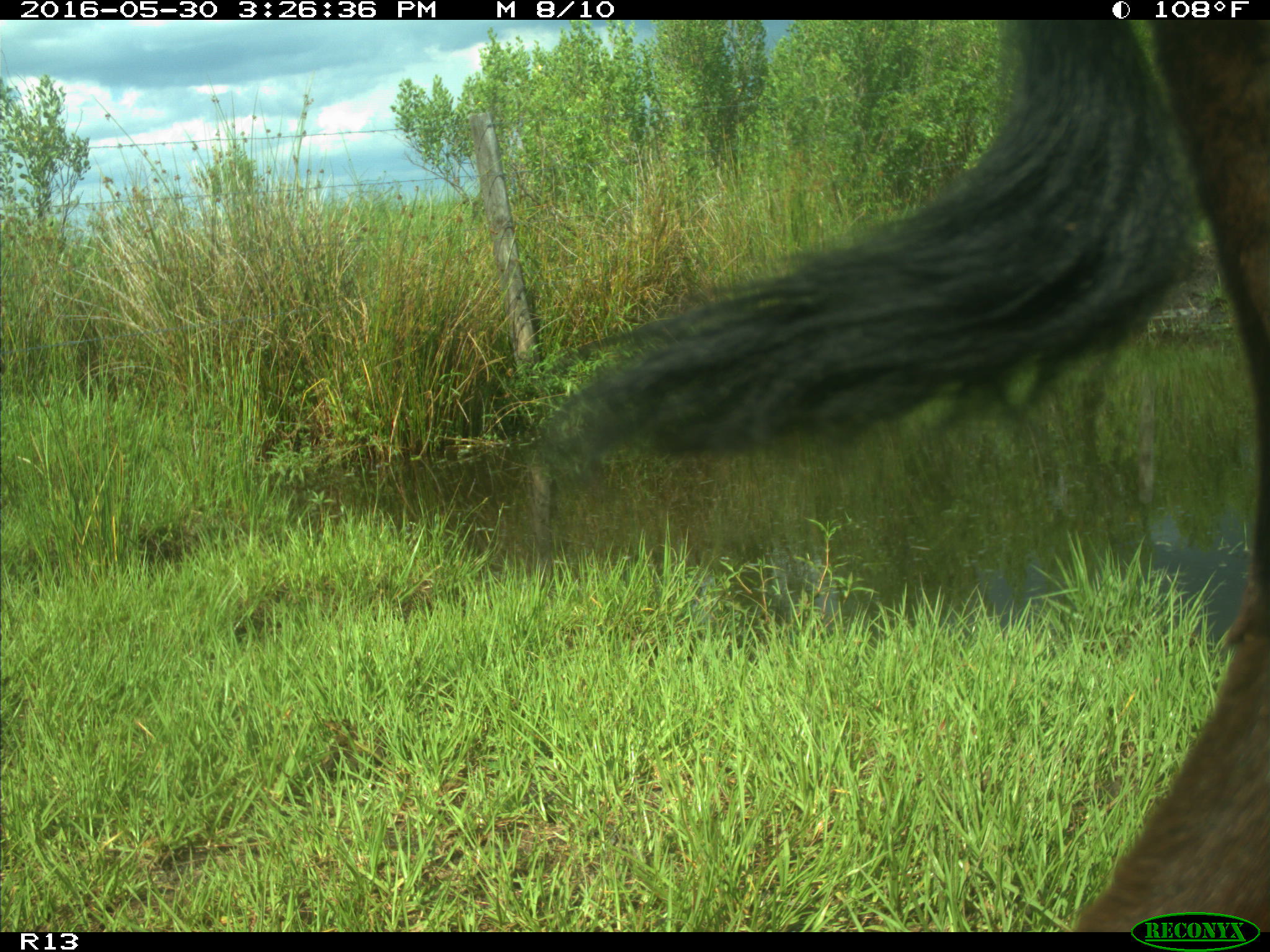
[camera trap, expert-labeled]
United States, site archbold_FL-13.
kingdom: Animalia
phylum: Chordata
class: Mammalia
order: Artiodactyla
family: Bovidae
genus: Bos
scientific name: Bos taurus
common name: domestic cow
Bos taurus (domestic cow).